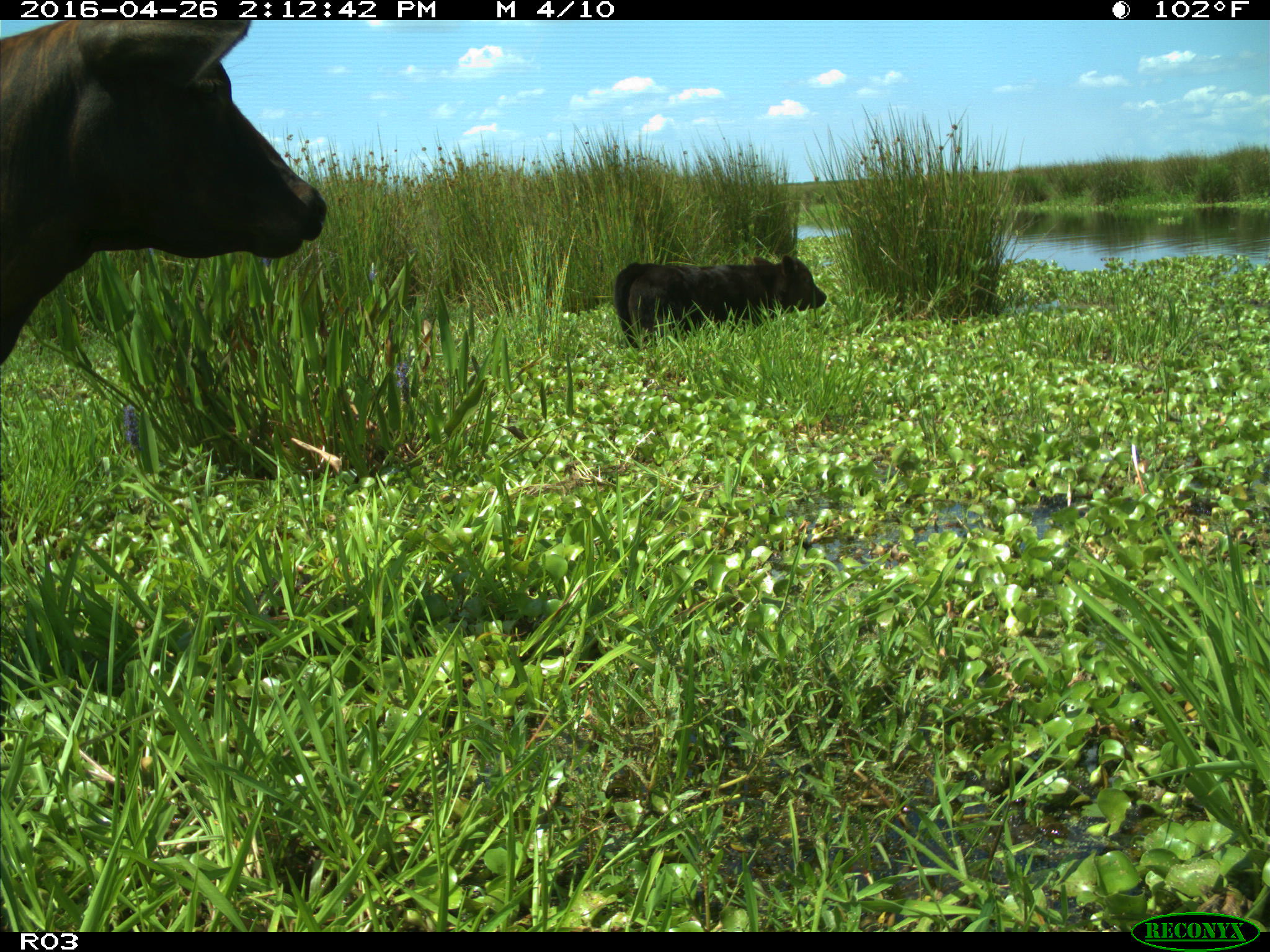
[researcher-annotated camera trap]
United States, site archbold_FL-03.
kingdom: Animalia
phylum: Chordata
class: Mammalia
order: Artiodactyla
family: Bovidae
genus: Bos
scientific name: Bos taurus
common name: domestic cow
Bos taurus (domestic cow).